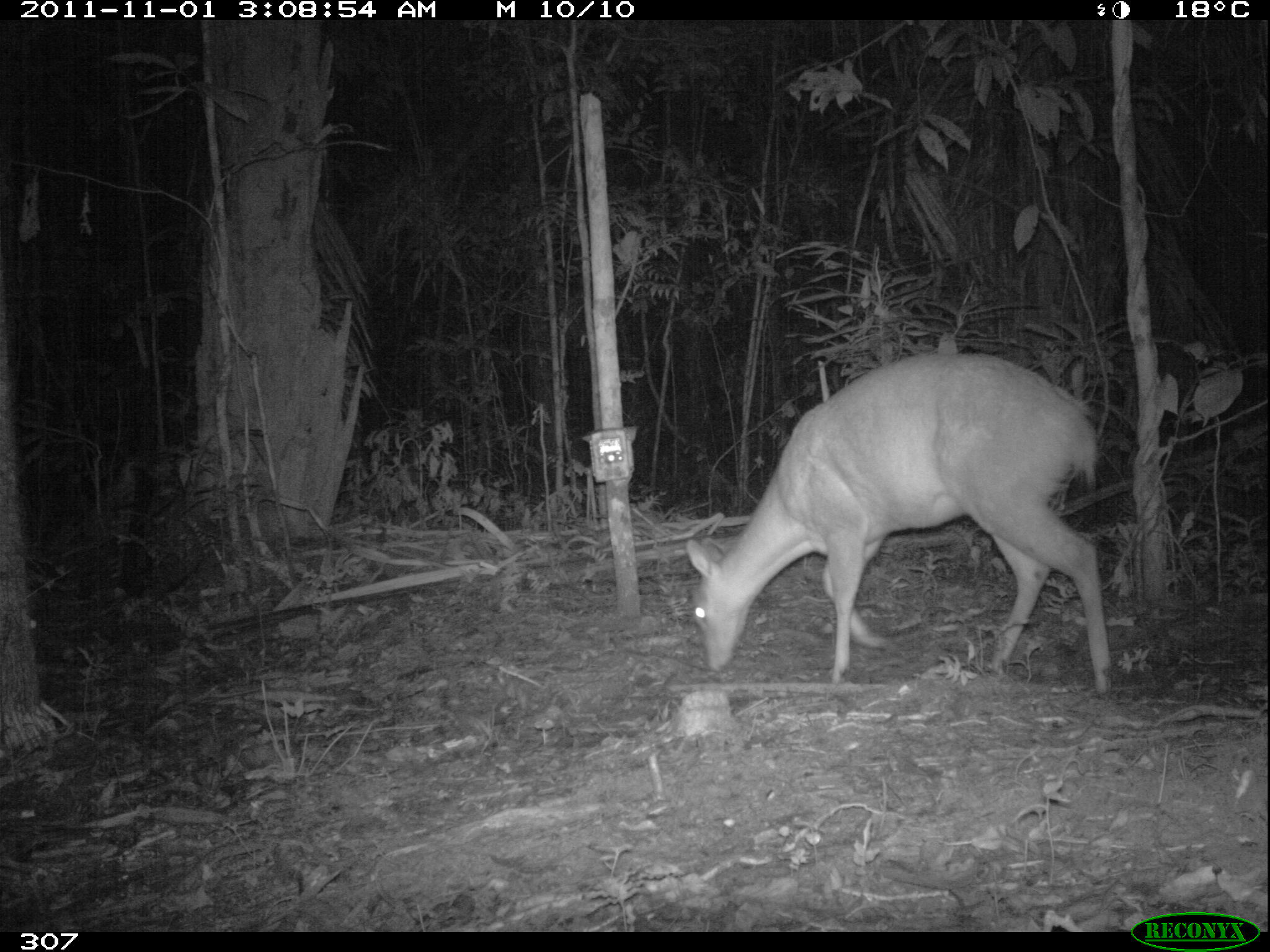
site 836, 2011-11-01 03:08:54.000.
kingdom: Animalia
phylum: Chordata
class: Mammalia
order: Artiodactyla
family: Cervidae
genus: Mazama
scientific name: Mazama americana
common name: red brocket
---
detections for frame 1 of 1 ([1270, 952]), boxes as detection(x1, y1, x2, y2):
mazama americana: detection(679, 344, 1114, 698)